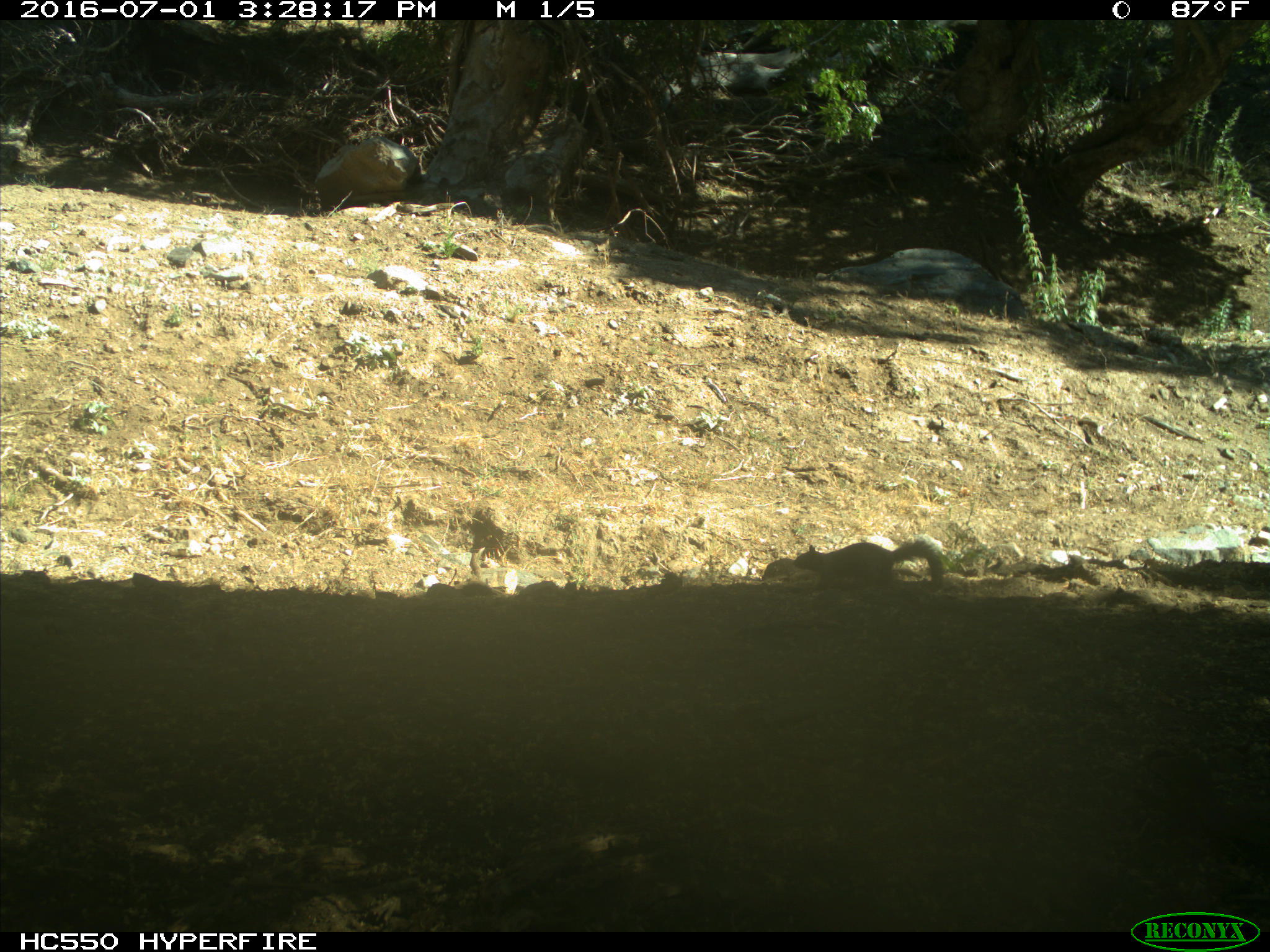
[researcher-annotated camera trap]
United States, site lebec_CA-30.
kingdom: Animalia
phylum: Chordata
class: Mammalia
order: Rodentia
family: Sciuridae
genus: Otospermophilus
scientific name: Otospermophilus beecheyi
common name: california ground squirrel